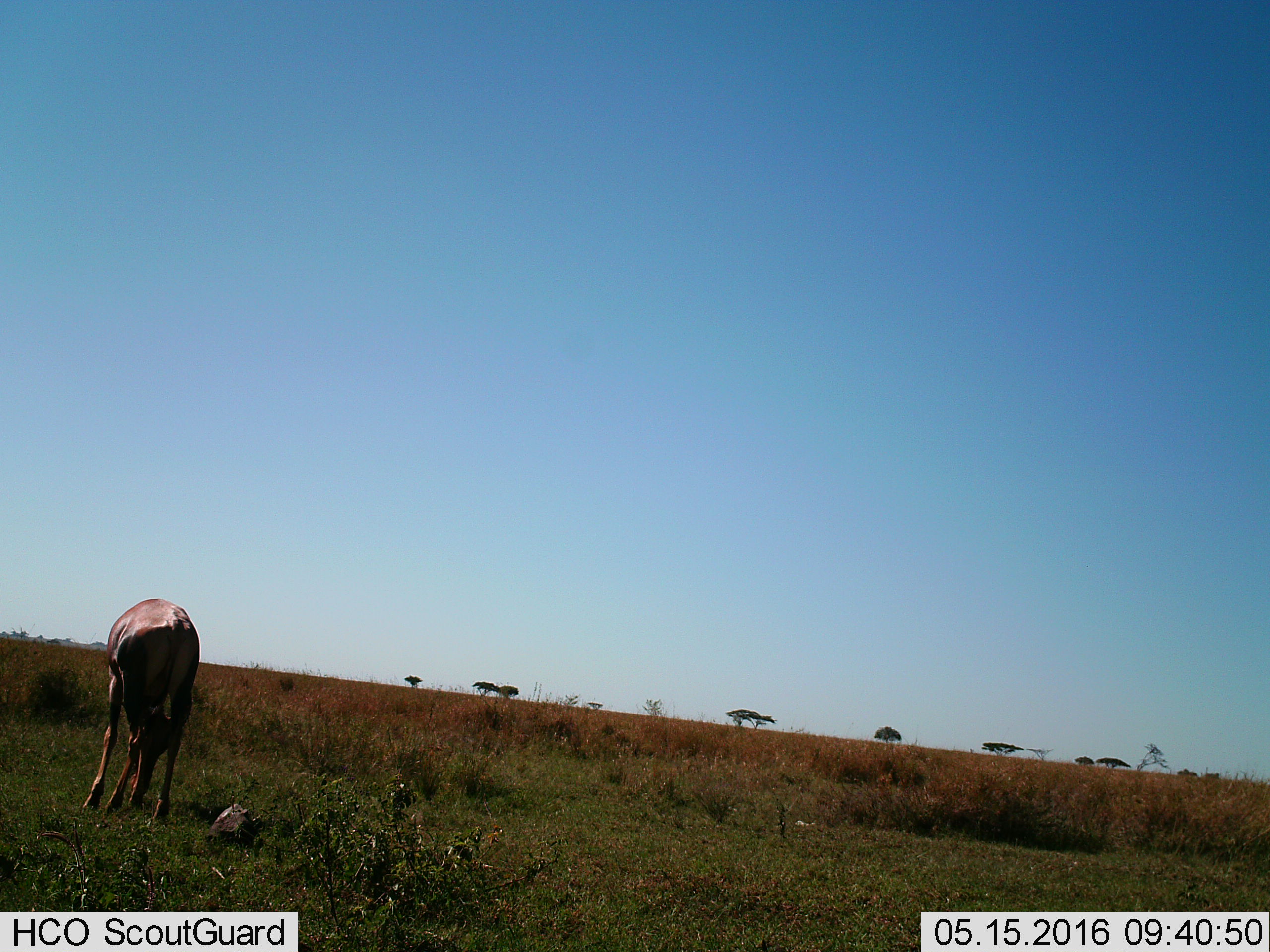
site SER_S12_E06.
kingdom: Animalia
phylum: Chordata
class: Mammalia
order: Artiodactyla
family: Bovidae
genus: Damaliscus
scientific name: Damaliscus lunatus jimela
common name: topi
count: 1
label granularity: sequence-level